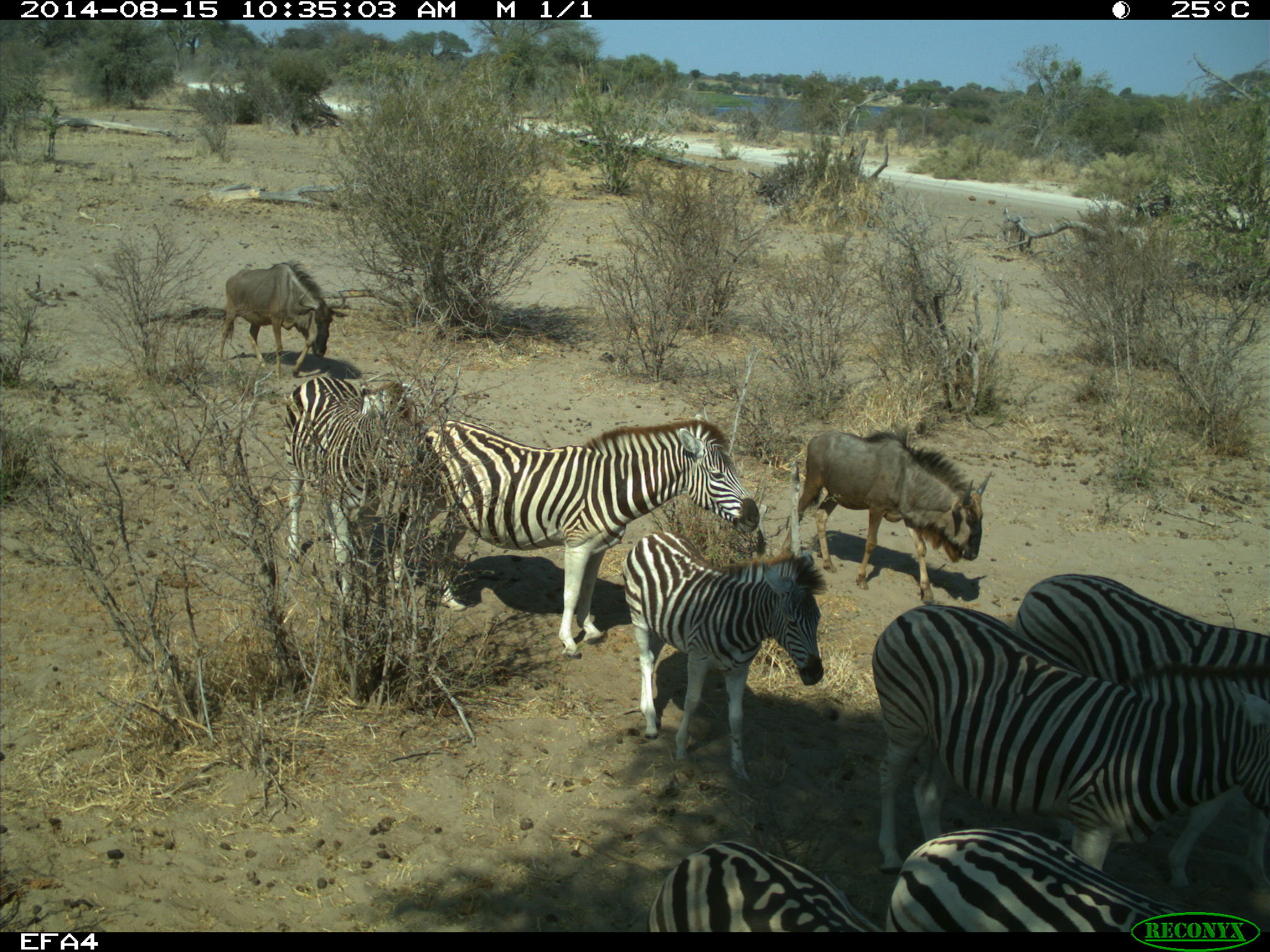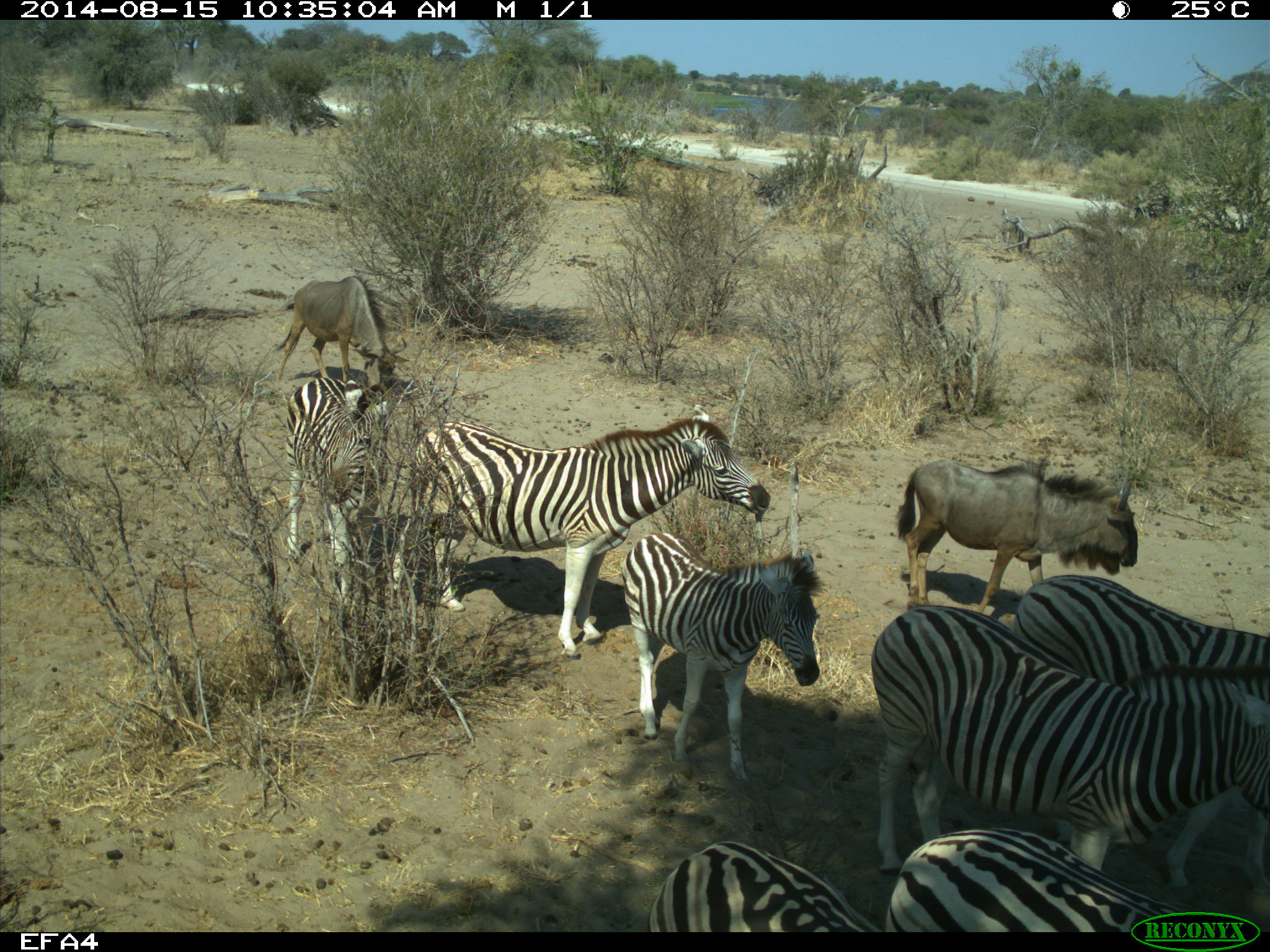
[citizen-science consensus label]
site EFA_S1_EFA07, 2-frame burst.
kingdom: Animalia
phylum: Chordata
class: Mammalia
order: Artiodactyla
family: Bovidae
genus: Connochaetes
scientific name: Connochaetes taurinus taurinus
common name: blue wildebeest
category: wildebeestblue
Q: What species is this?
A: Wildebeestblue (blue wildebeest) (Connochaetes taurinus taurinus).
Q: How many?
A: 2.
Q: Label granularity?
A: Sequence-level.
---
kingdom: Animalia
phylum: Chordata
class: Mammalia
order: Perissodactyla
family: Equidae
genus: Equus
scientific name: Equus quagga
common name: plains zebra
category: zebraplains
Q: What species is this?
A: Zebraplains (plains zebra) (Equus quagga).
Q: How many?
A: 9.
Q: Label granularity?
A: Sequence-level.